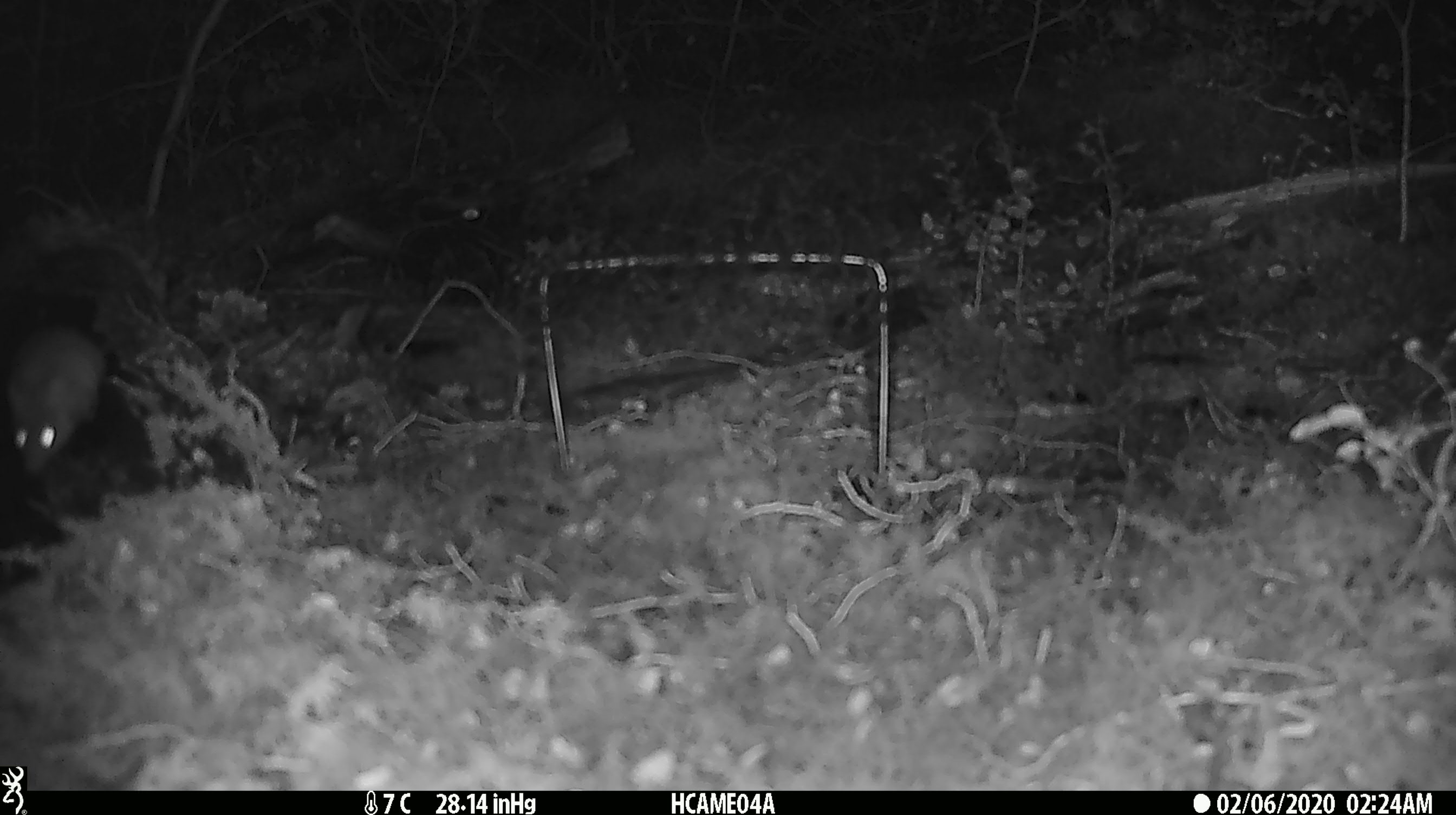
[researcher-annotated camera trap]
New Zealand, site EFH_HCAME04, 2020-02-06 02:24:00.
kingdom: Animalia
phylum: Chordata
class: Mammalia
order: Rodentia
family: Muridae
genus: Mus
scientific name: Mus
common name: mouse